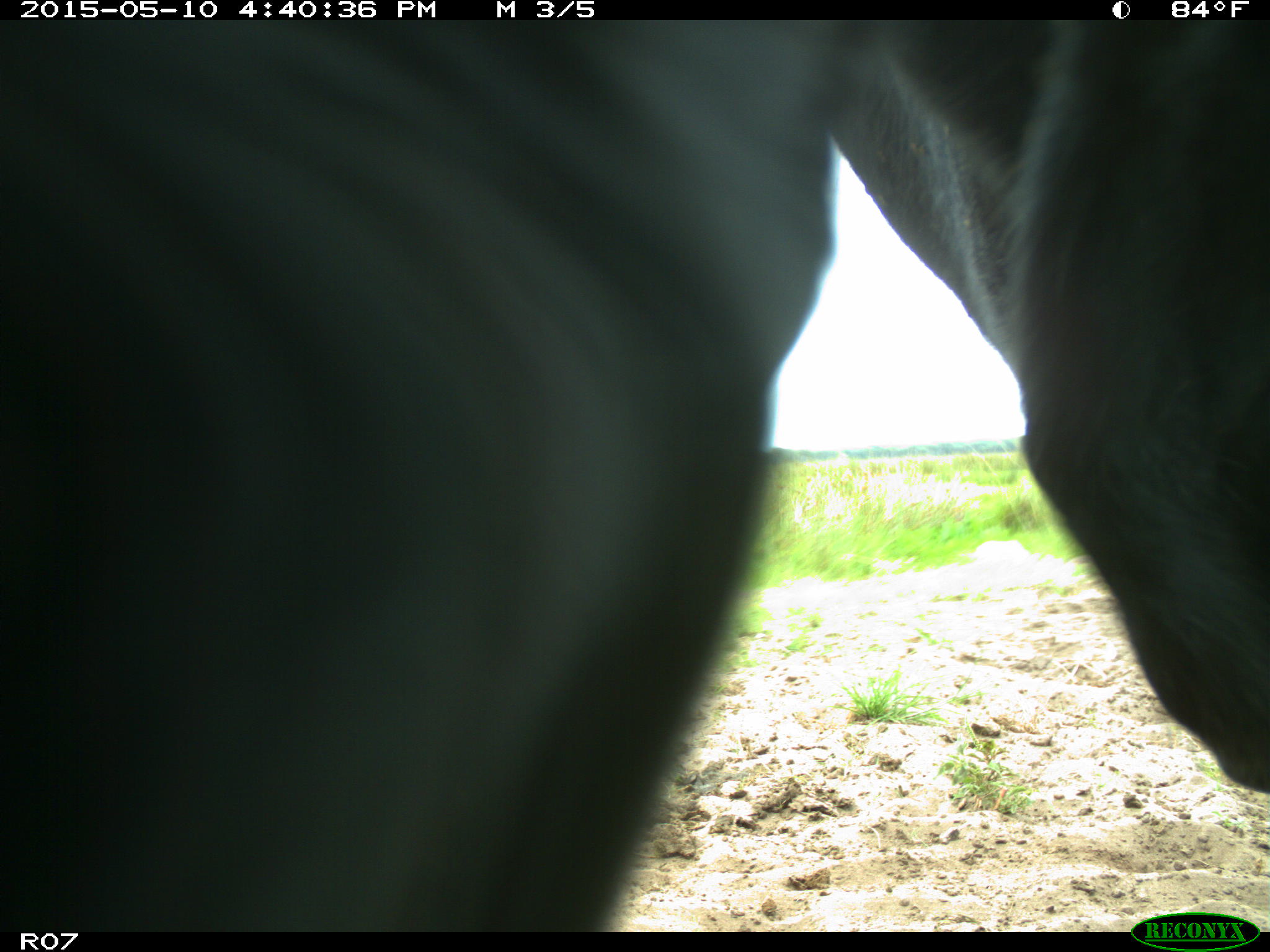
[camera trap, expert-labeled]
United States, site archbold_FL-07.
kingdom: Animalia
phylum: Chordata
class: Mammalia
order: Artiodactyla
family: Bovidae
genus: Bos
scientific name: Bos taurus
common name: domestic cow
Bos taurus (domestic cow).